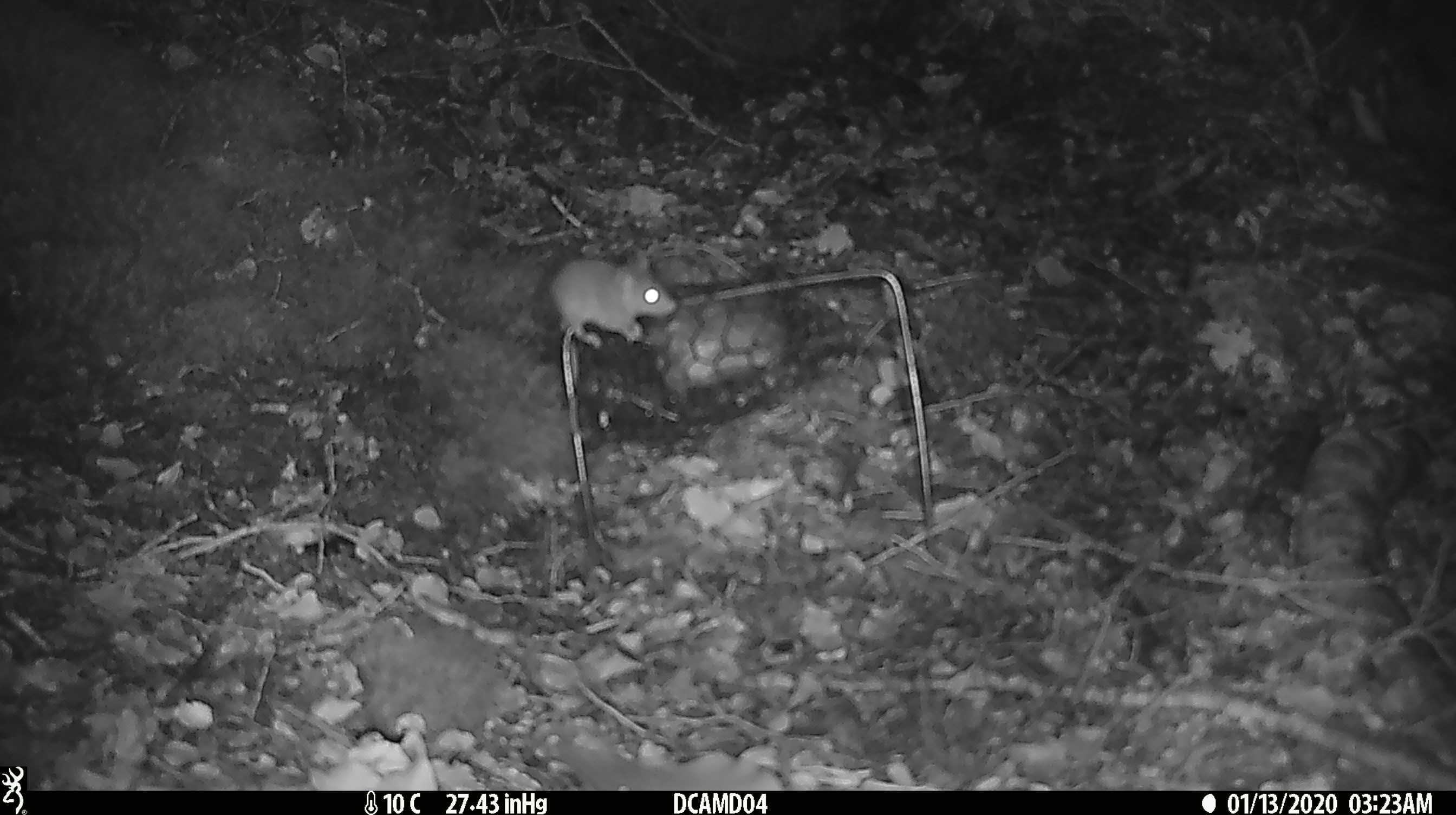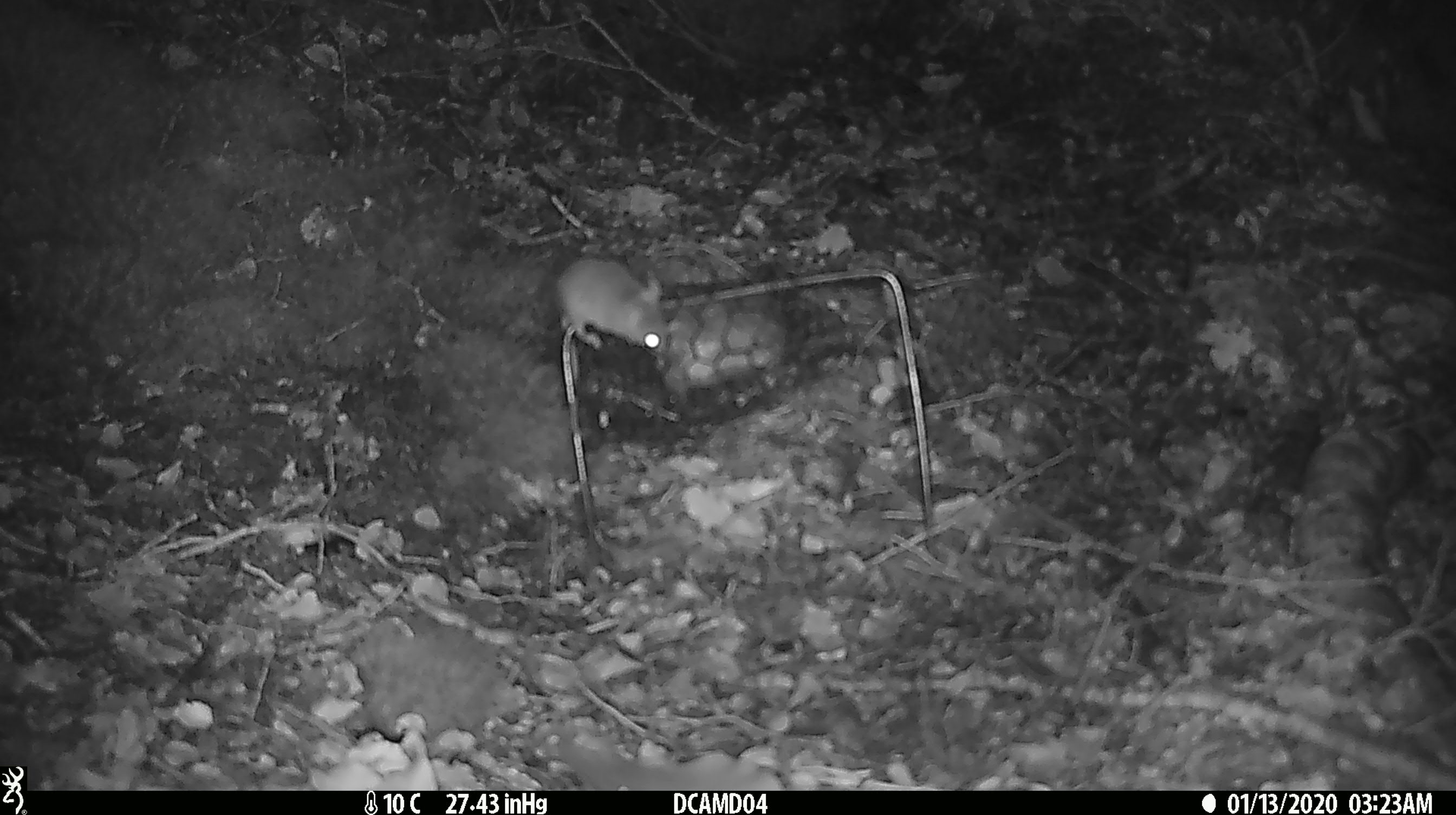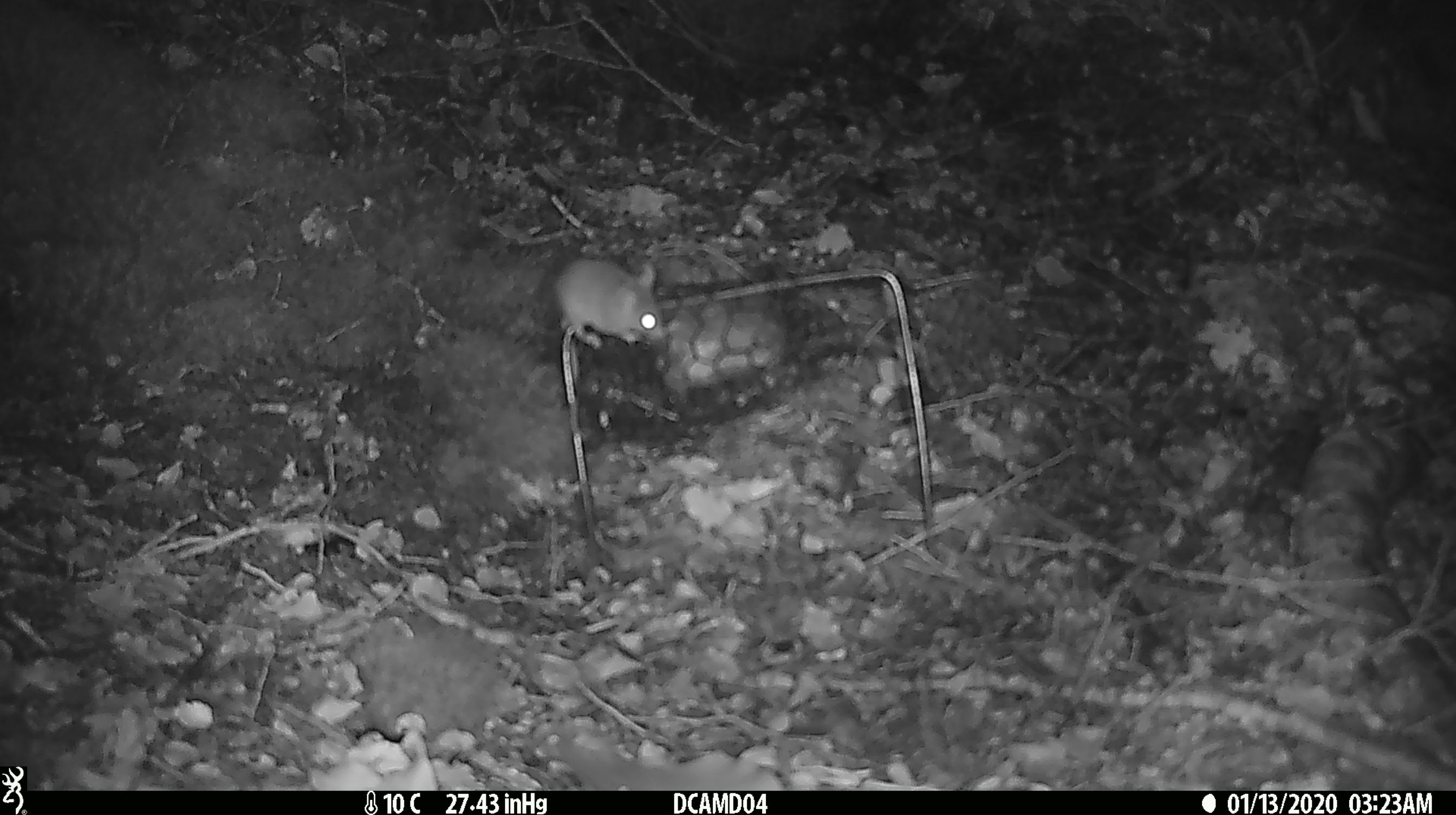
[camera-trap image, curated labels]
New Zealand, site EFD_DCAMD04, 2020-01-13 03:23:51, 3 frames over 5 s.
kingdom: Animalia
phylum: Chordata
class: Mammalia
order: Rodentia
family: Muridae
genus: Mus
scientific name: Mus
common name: mouse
Mouse (Mus).